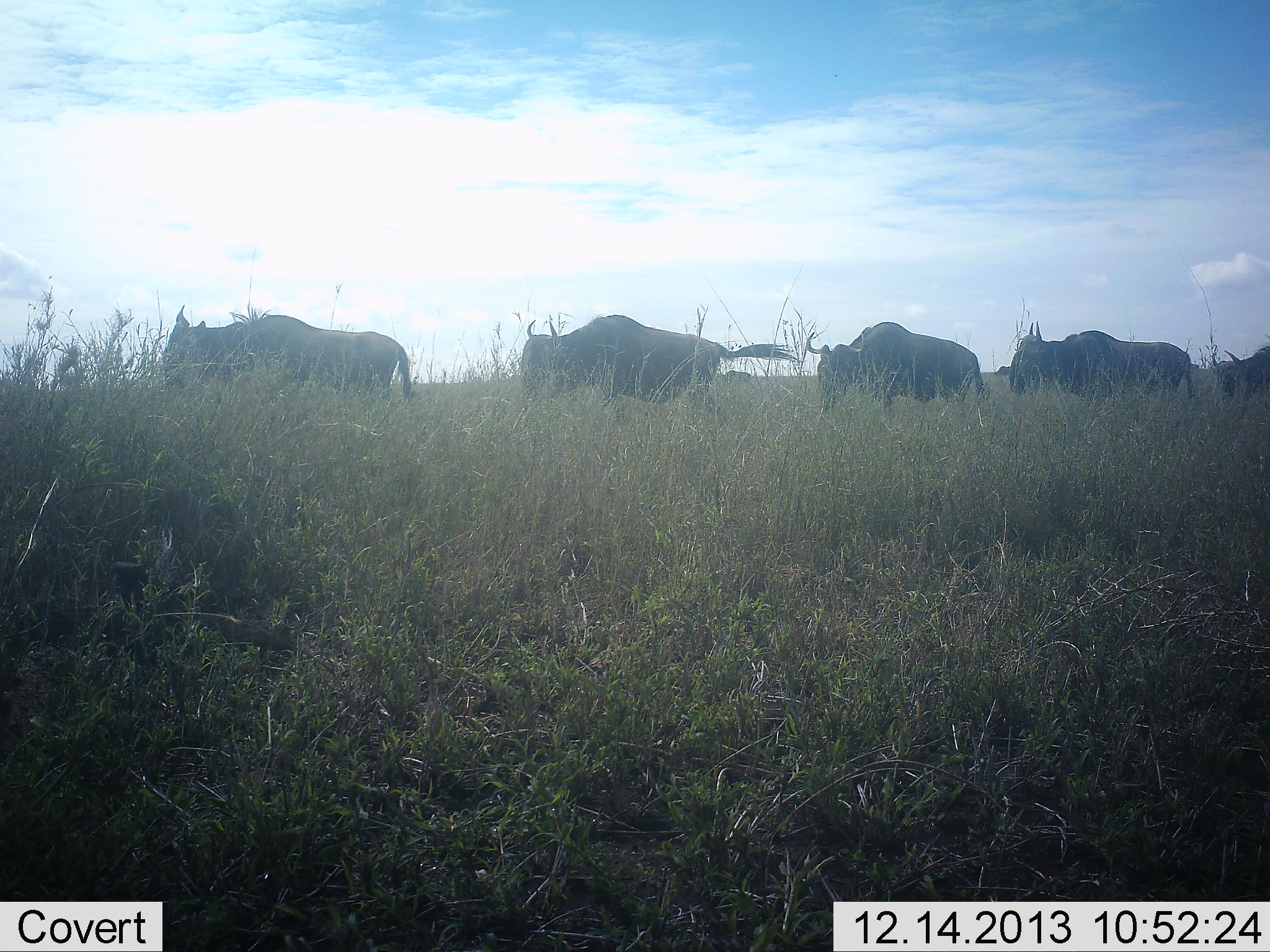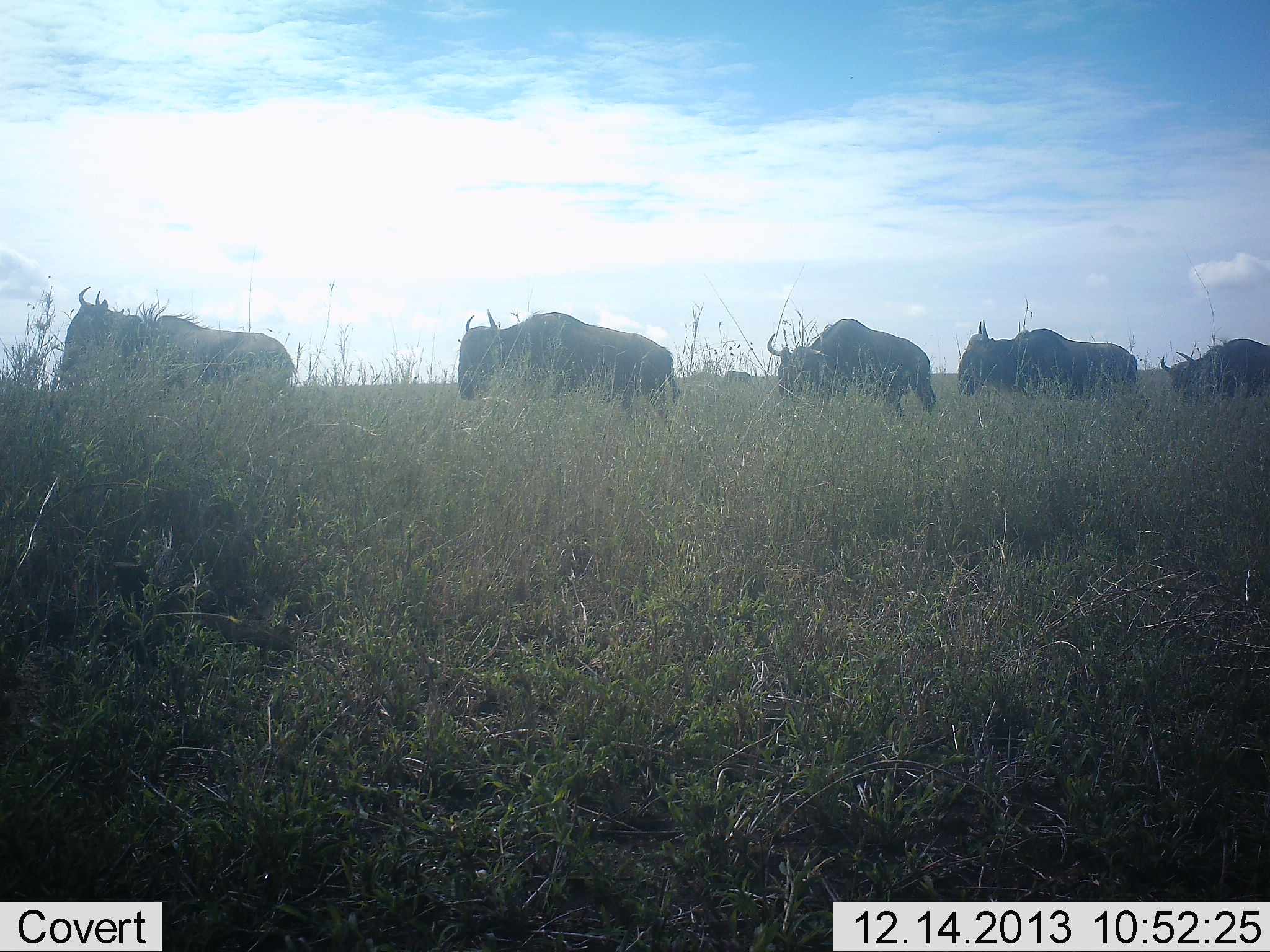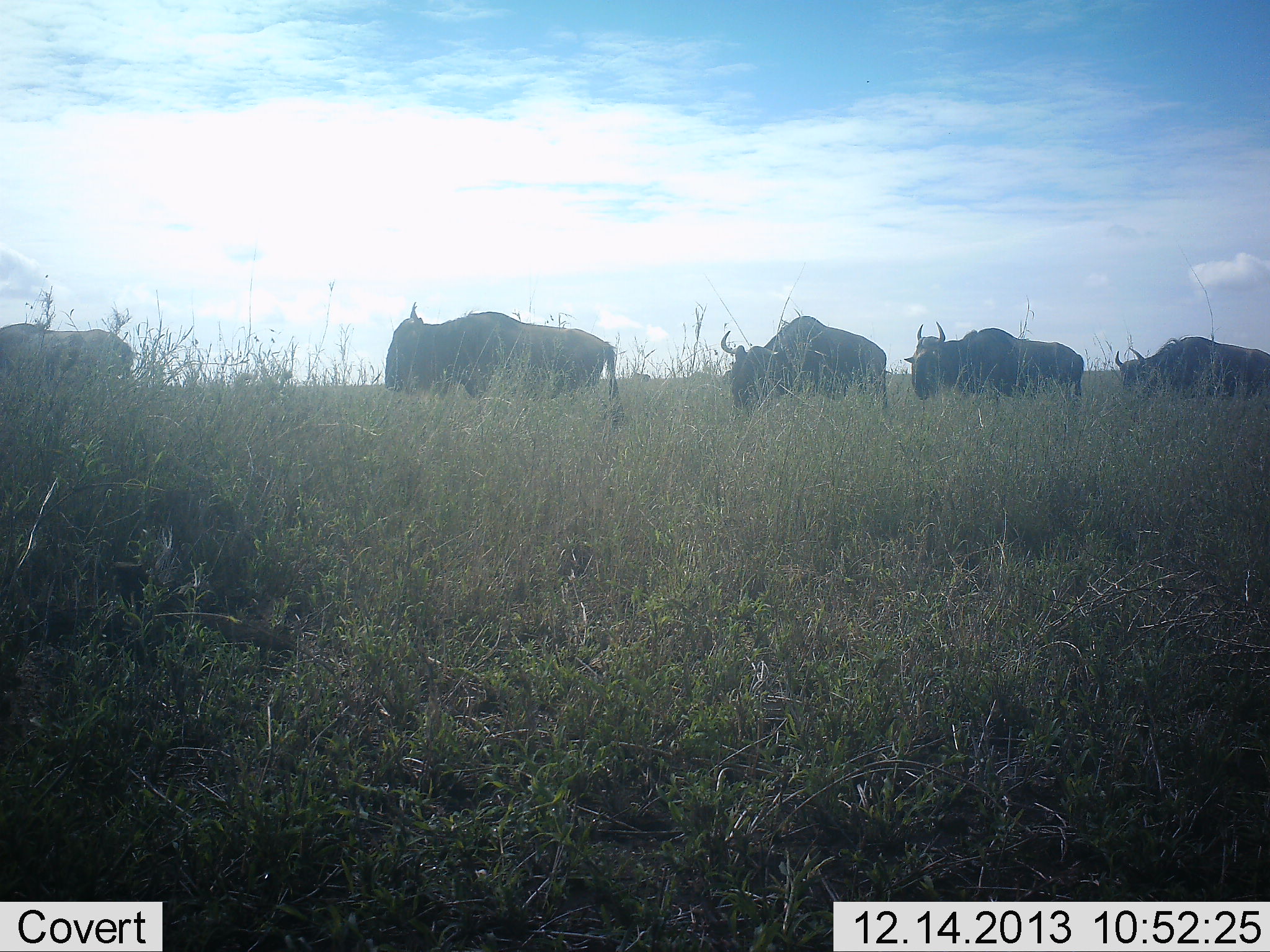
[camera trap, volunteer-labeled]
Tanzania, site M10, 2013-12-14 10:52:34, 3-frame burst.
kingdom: Animalia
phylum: Chordata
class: Mammalia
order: Artiodactyla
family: Bovidae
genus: Connochaetes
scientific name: Connochaetes taurinus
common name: blue wildebeest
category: wildebeest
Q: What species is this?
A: Wildebeest (blue wildebeest) (Connochaetes taurinus).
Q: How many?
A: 5.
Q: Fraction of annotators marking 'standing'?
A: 0%.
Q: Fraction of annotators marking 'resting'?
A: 0%.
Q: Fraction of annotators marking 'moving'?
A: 100%.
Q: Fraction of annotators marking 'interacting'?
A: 0%.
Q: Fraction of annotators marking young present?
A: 0%.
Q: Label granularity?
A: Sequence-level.